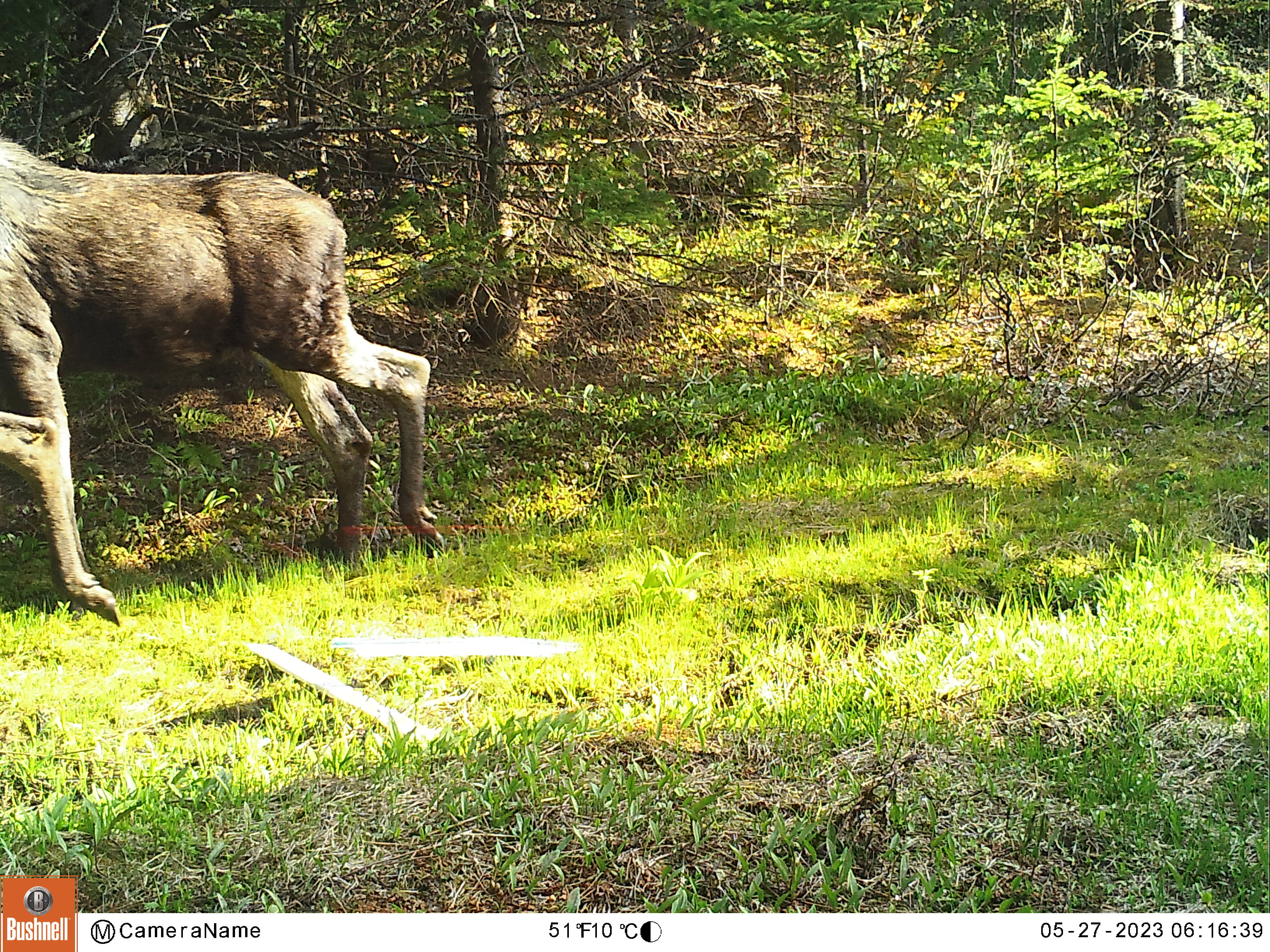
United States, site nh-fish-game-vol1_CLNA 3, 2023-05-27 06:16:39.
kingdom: Animalia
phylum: Chordata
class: Mammalia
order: Artiodactyla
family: Cervidae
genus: Alces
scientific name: Alces alces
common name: moose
Moose (Alces alces).